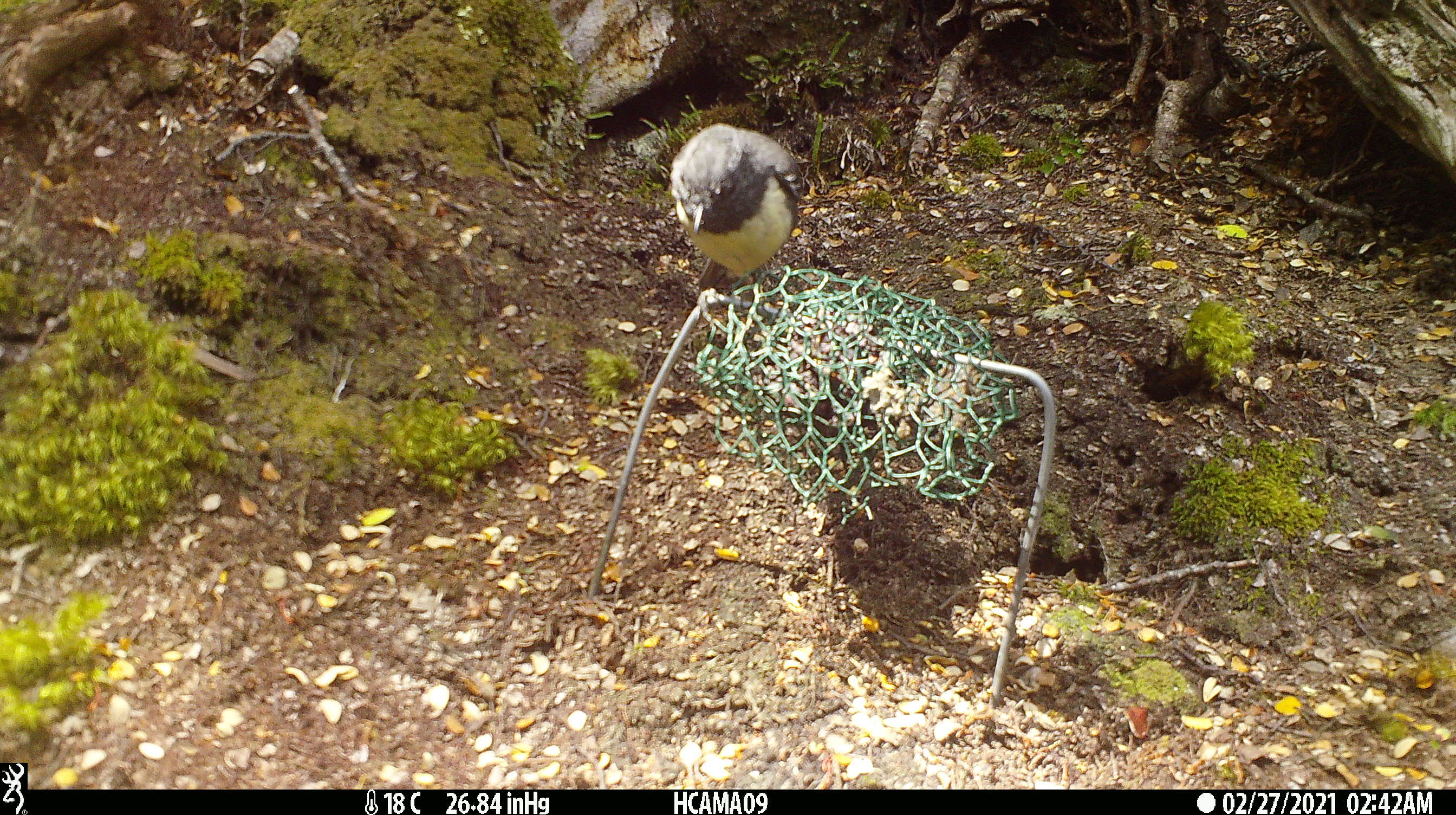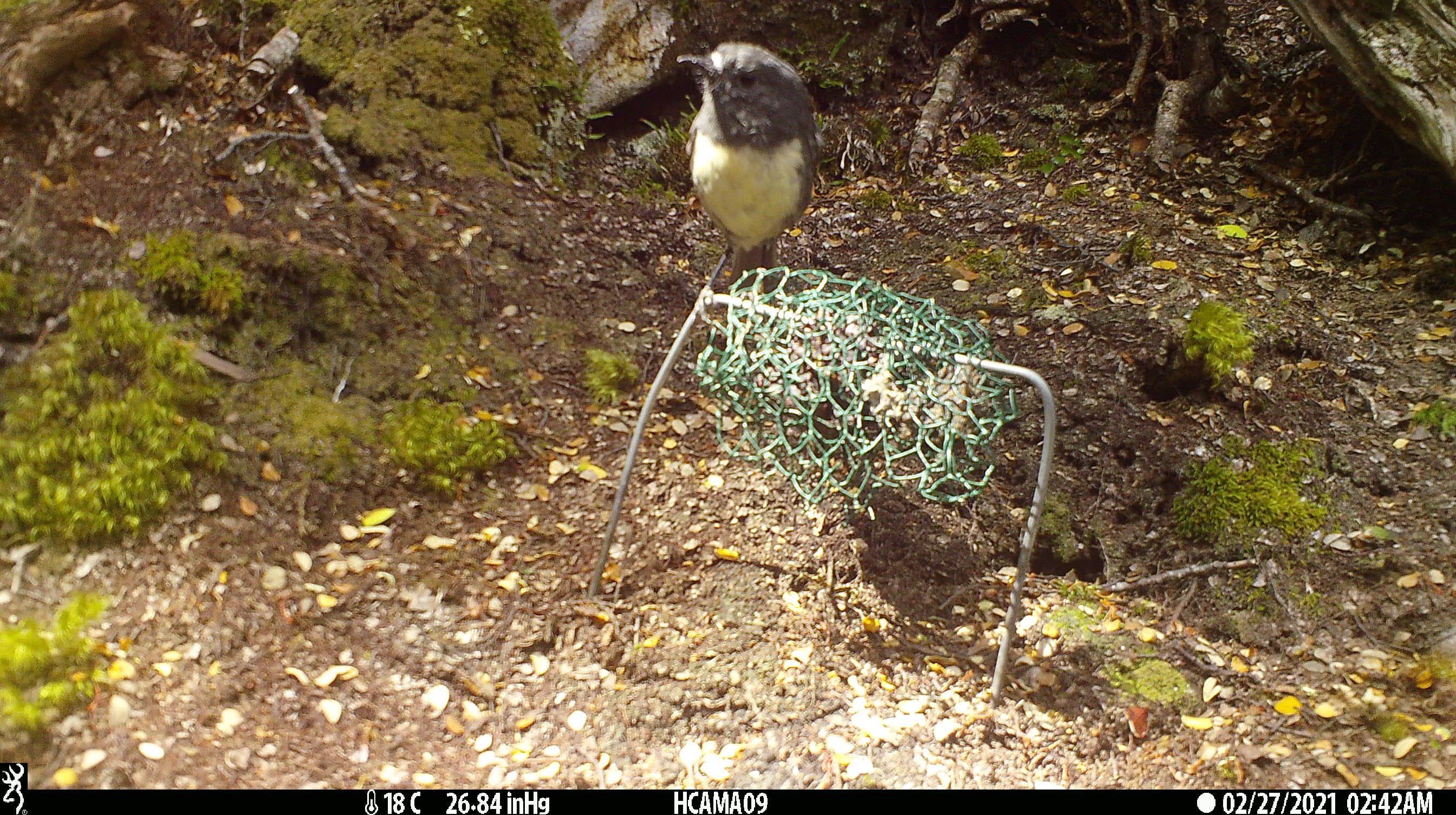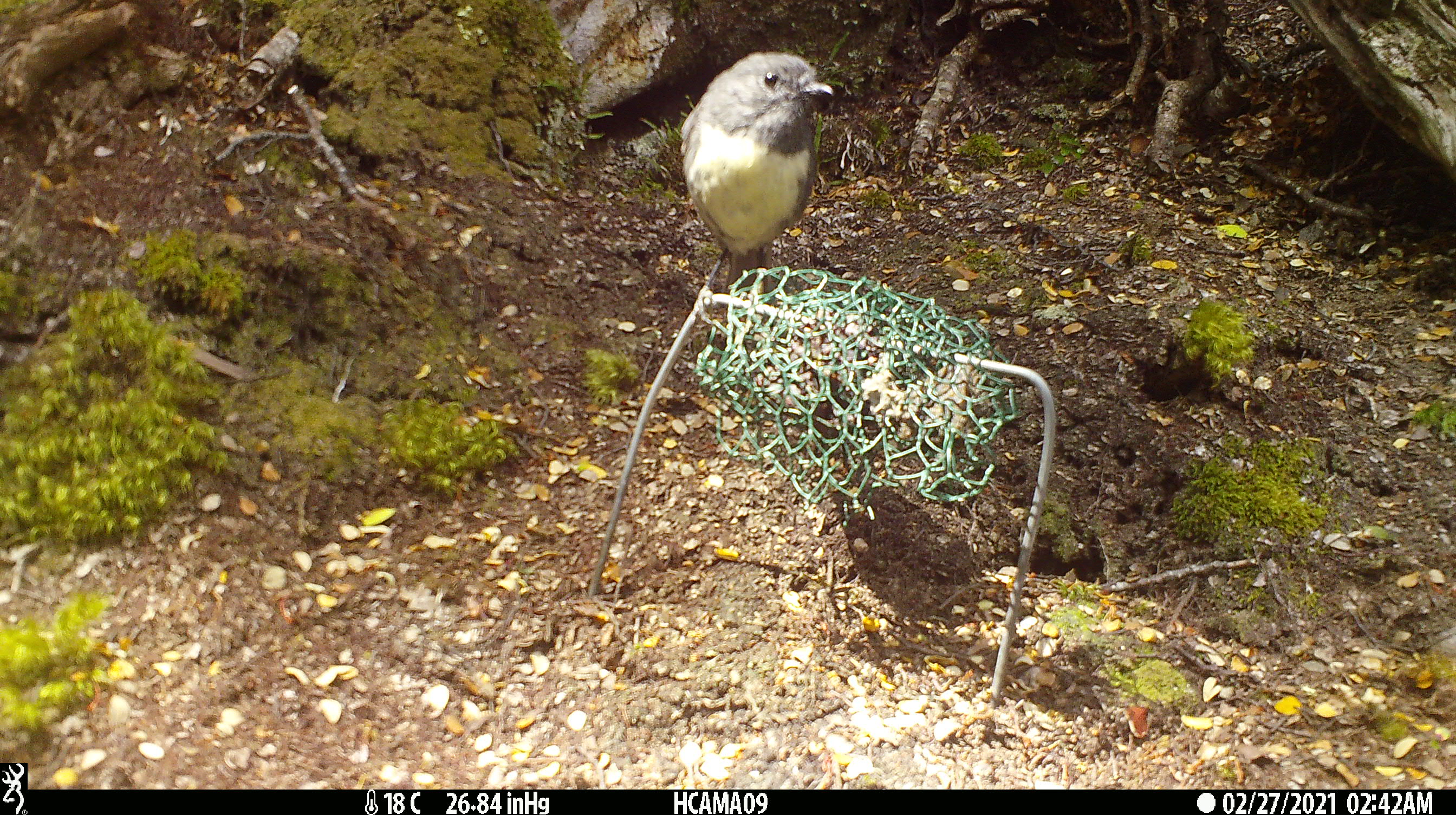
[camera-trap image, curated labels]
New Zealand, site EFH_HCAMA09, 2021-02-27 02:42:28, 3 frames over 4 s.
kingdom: Animalia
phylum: Chordata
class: Aves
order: Passeriformes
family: Petroicidae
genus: Petroica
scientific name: Petroica australis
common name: new zealand robin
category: robin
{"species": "robin (new zealand robin) (Petroica australis)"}